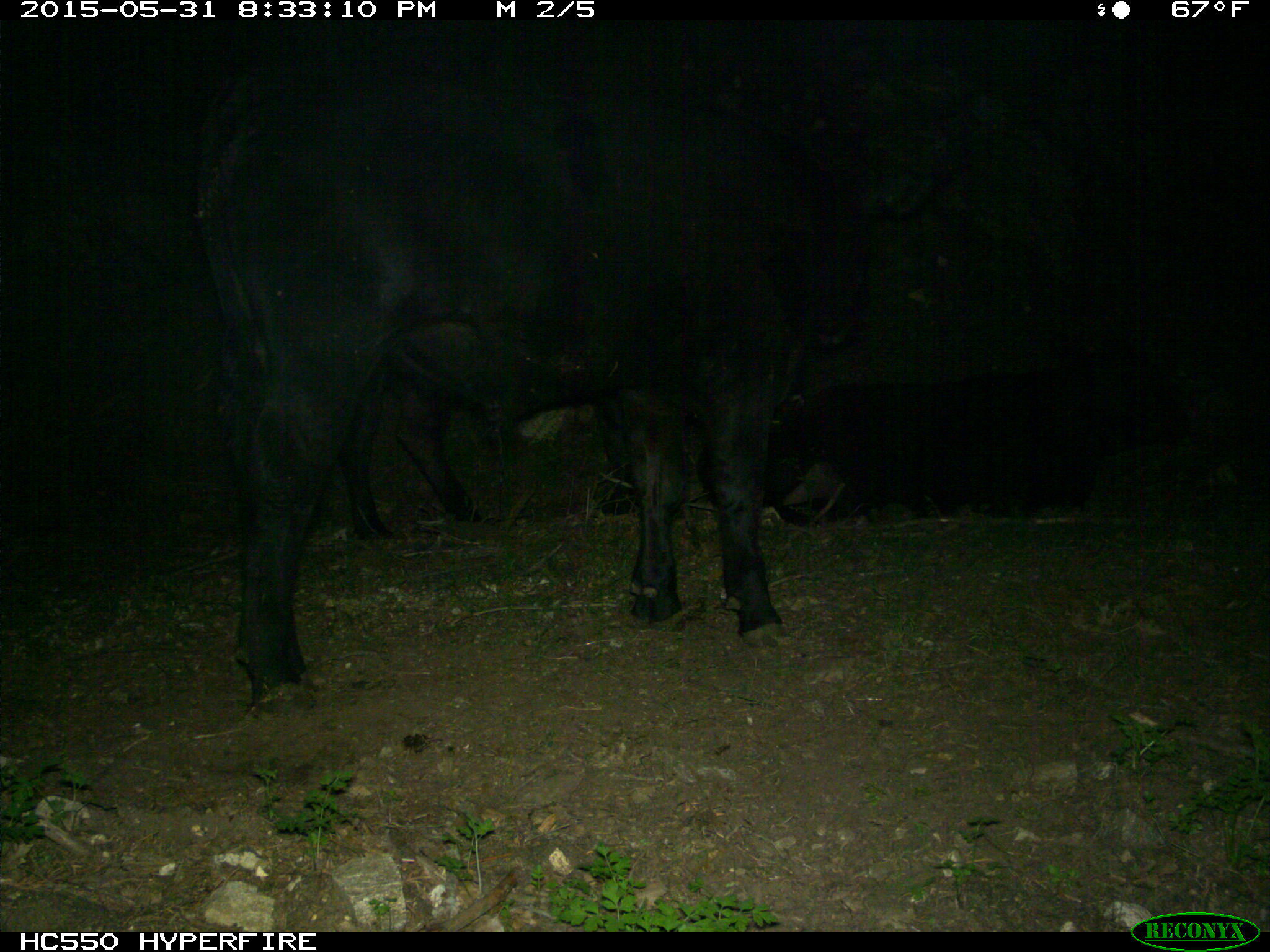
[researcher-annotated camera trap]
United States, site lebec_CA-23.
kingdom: Animalia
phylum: Chordata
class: Mammalia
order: Artiodactyla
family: Bovidae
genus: Bos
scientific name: Bos taurus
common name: domestic cow